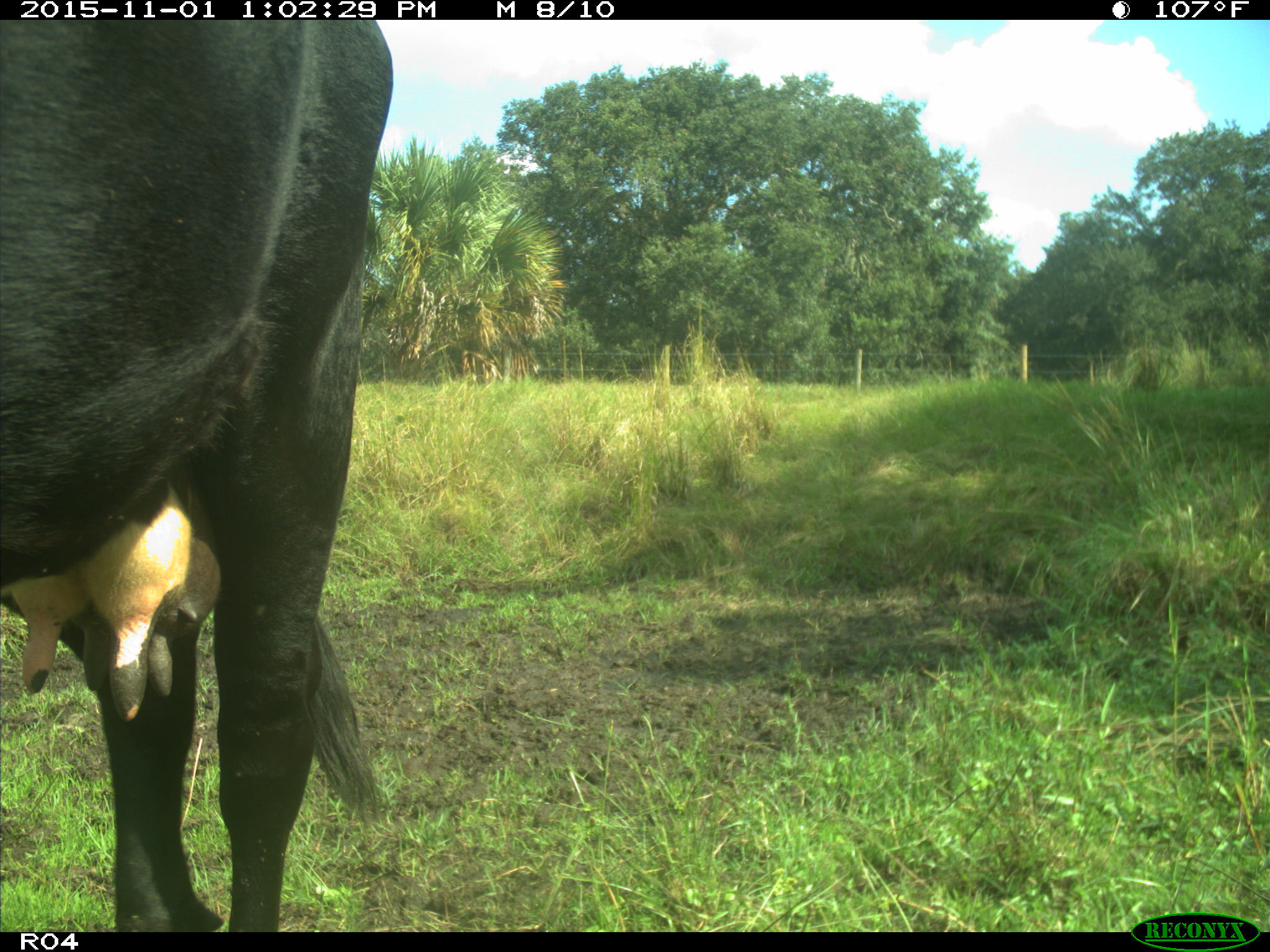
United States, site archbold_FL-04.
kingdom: Animalia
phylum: Chordata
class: Mammalia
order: Artiodactyla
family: Bovidae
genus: Bos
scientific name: Bos taurus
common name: domestic cow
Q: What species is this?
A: Bos taurus (domestic cow).